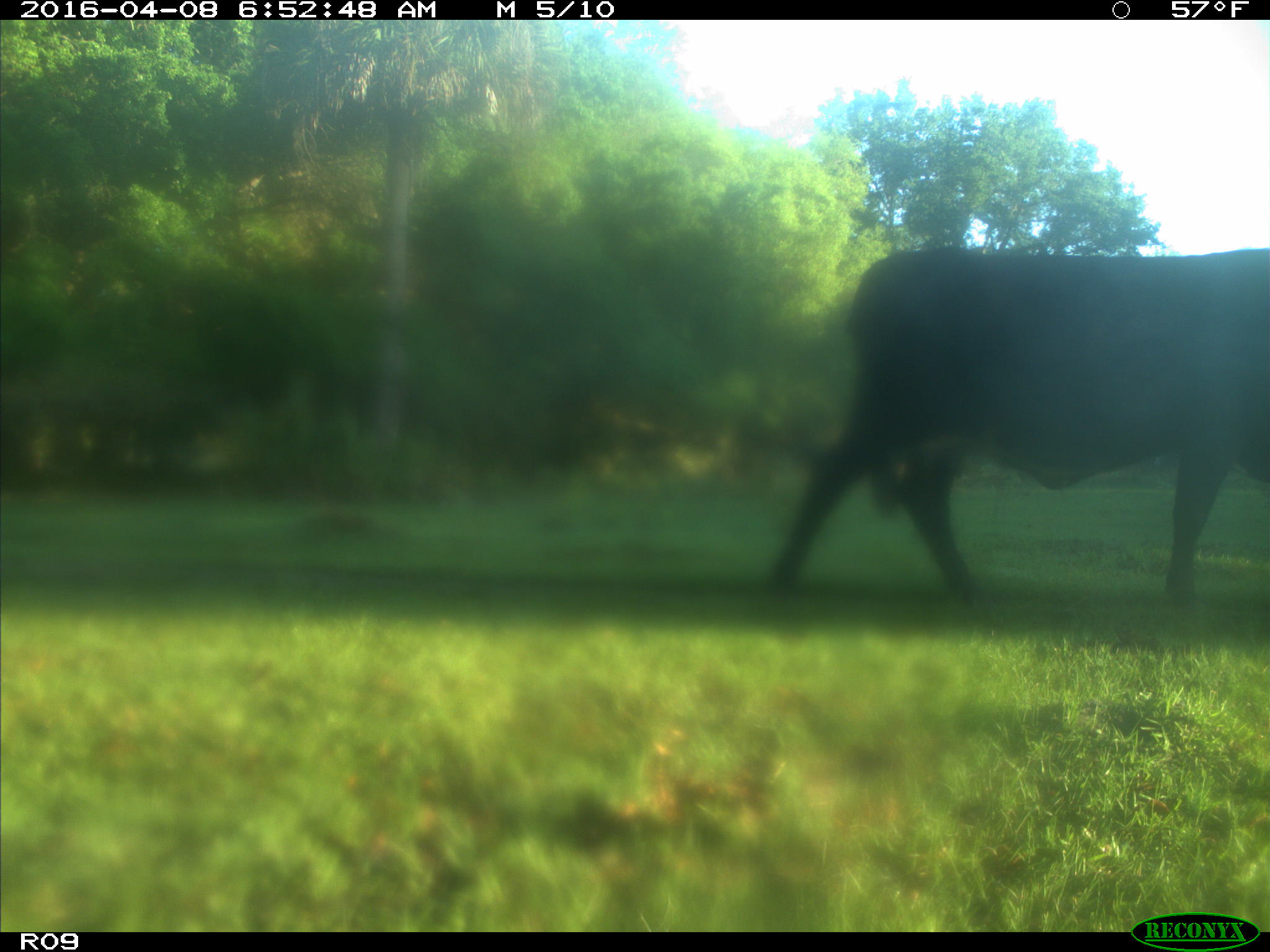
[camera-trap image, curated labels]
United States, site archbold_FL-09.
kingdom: Animalia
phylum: Chordata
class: Mammalia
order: Artiodactyla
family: Bovidae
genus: Bos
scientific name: Bos taurus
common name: domestic cow